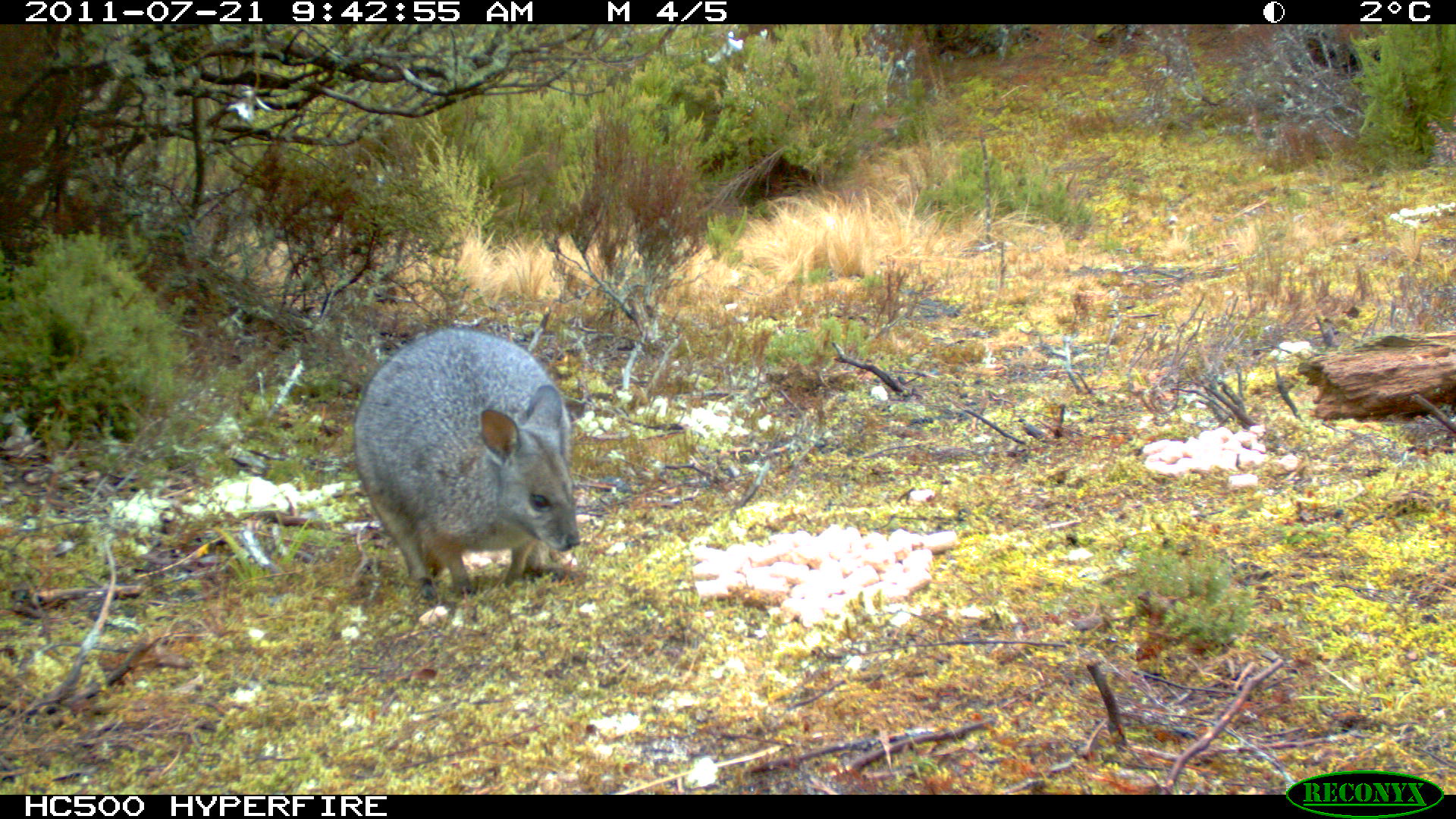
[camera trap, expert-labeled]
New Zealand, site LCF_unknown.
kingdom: Animalia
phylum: Chordata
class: Mammalia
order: Diprotodontia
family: Macropodidae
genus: Notamacropus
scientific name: Notamacropus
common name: wallaby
Wallaby (Notamacropus).